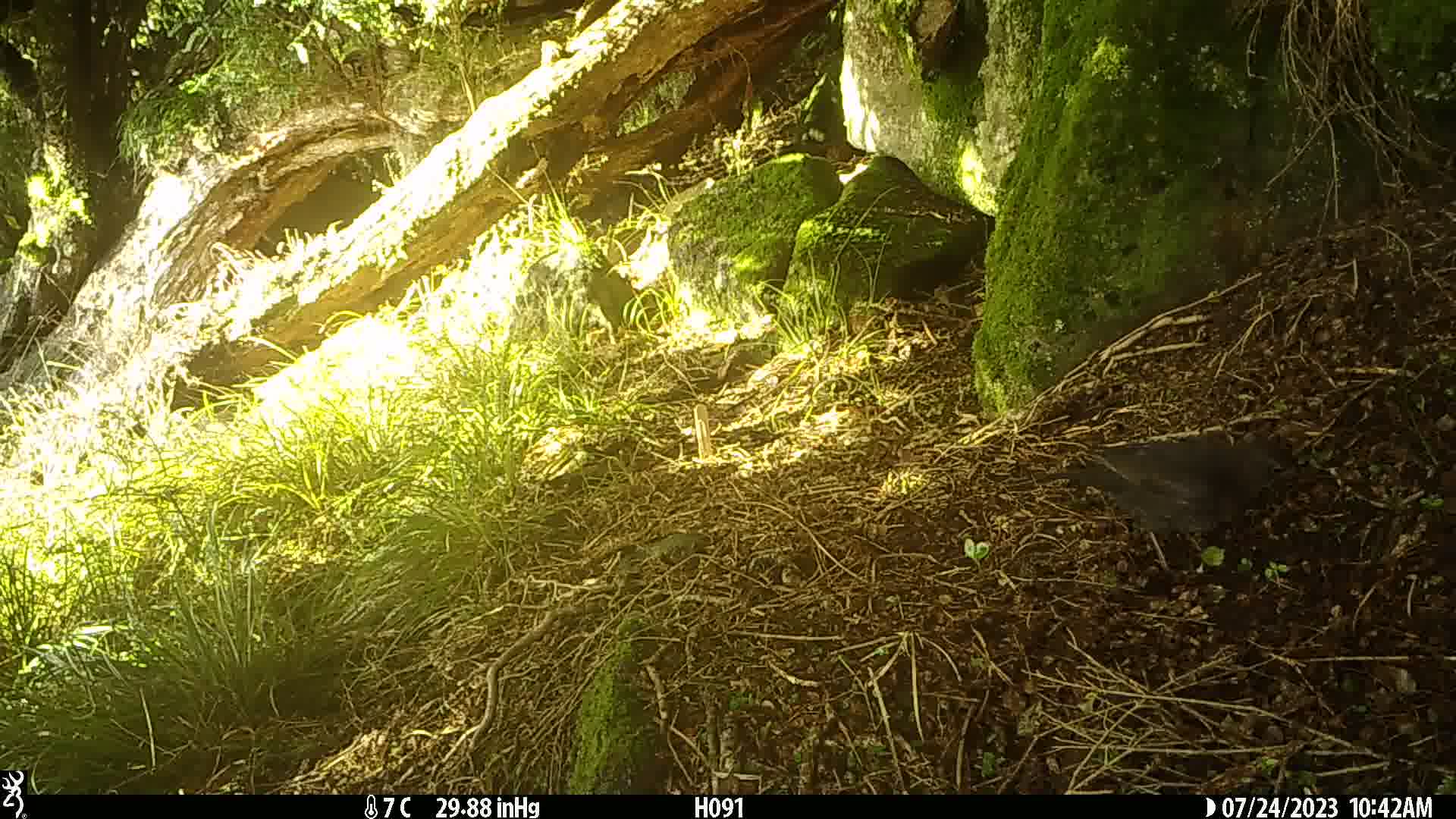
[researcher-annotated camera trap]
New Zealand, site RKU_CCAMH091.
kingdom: Animalia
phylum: Chordata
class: Aves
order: Passeriformes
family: Turdidae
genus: Turdus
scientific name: Turdus merula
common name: eurasian blackbird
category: blackbird